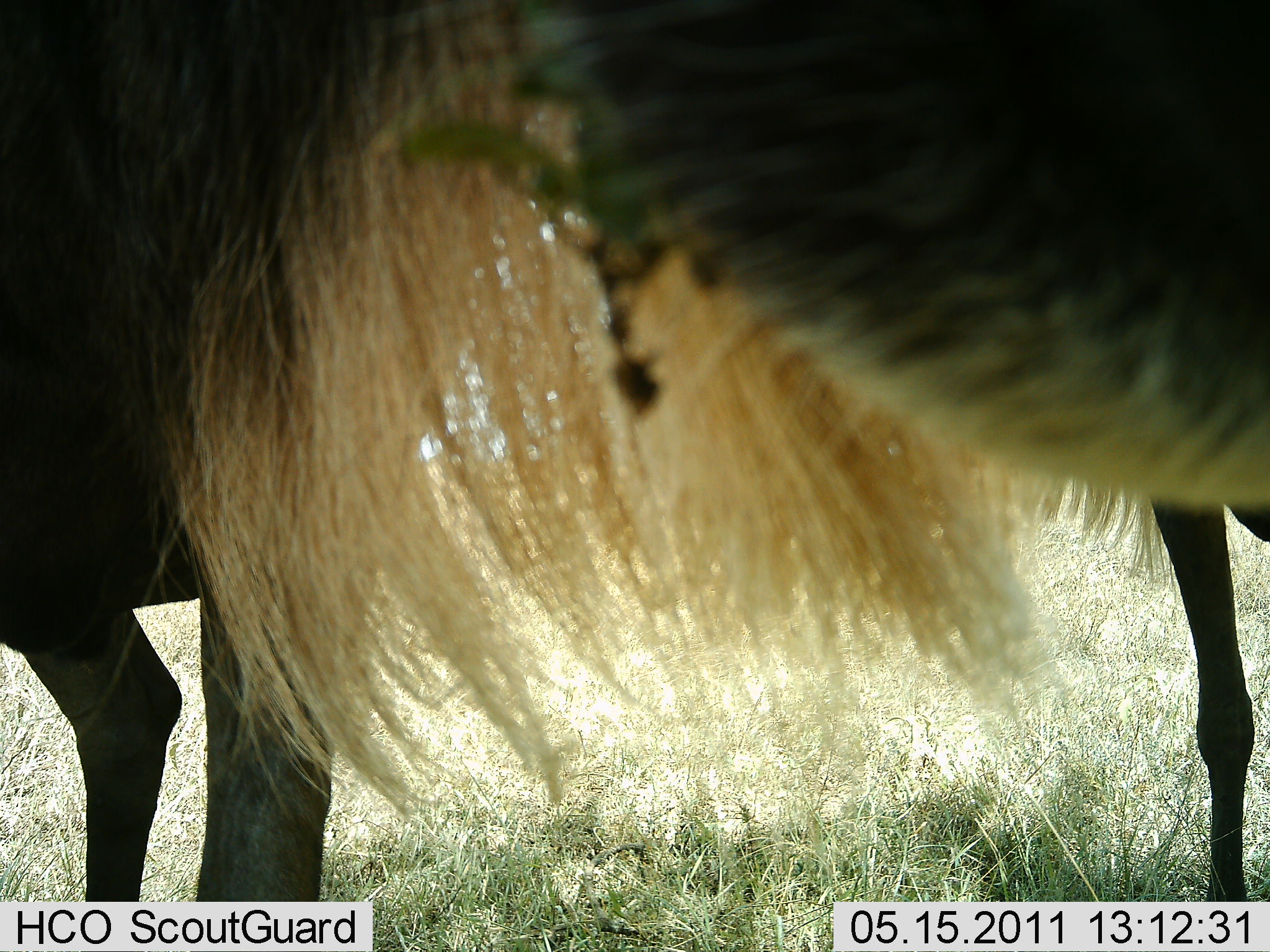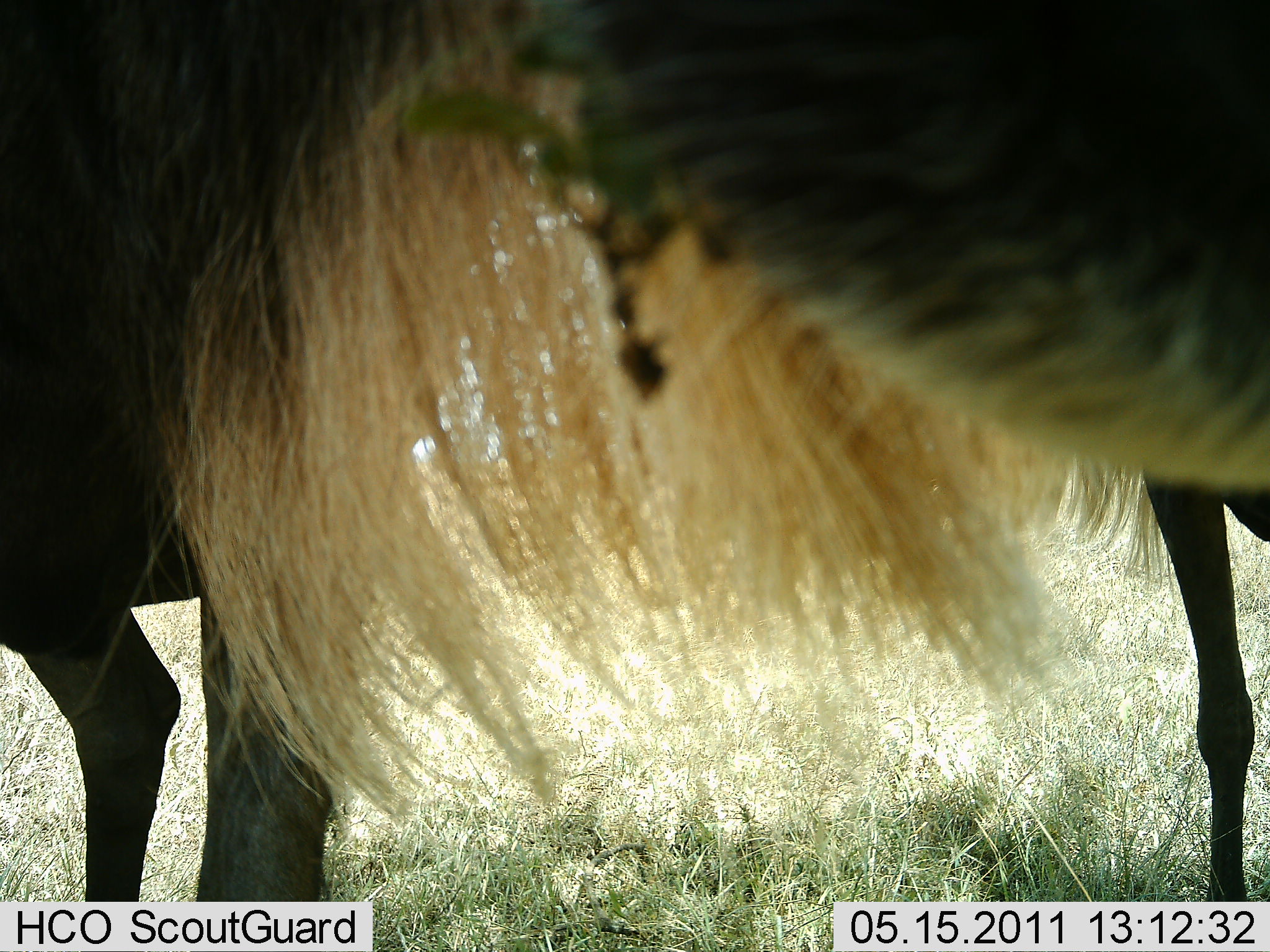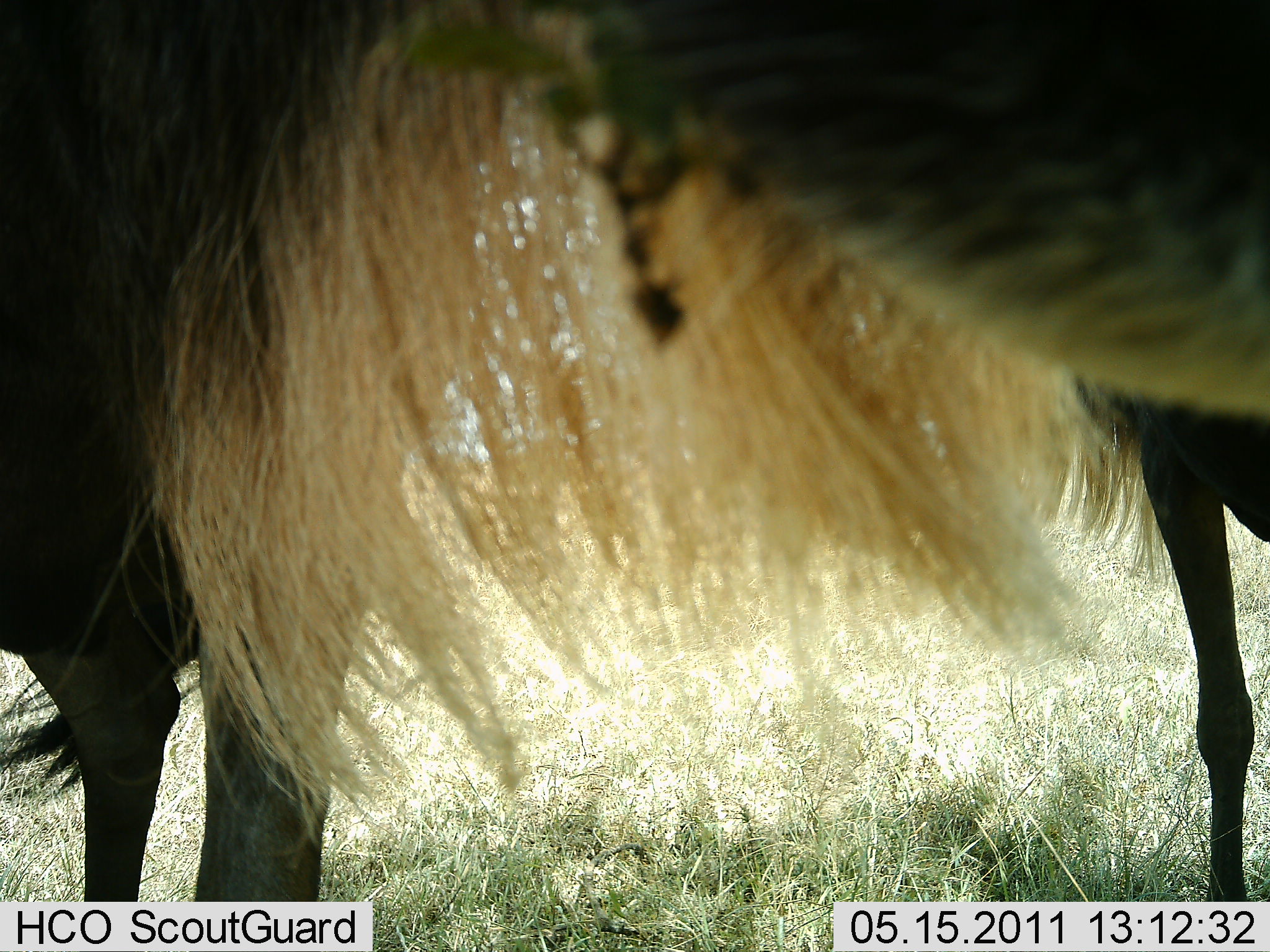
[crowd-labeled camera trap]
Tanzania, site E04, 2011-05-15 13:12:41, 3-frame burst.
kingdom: Animalia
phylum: Chordata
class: Mammalia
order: Artiodactyla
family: Bovidae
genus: Connochaetes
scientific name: Connochaetes taurinus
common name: blue wildebeest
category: wildebeest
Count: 2.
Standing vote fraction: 100%.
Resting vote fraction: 0%.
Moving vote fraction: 0%.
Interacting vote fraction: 0%.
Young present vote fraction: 0%.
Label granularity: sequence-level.